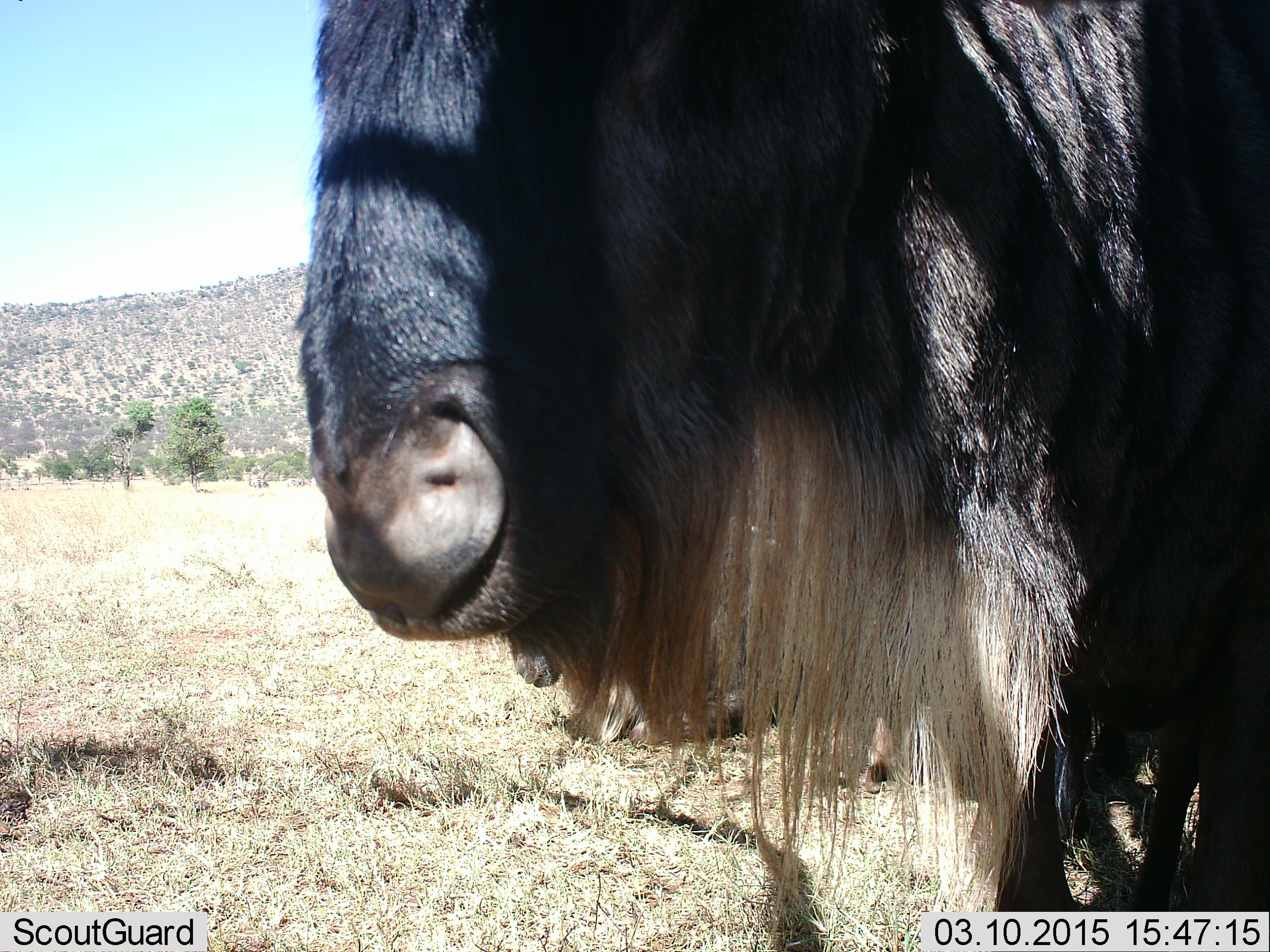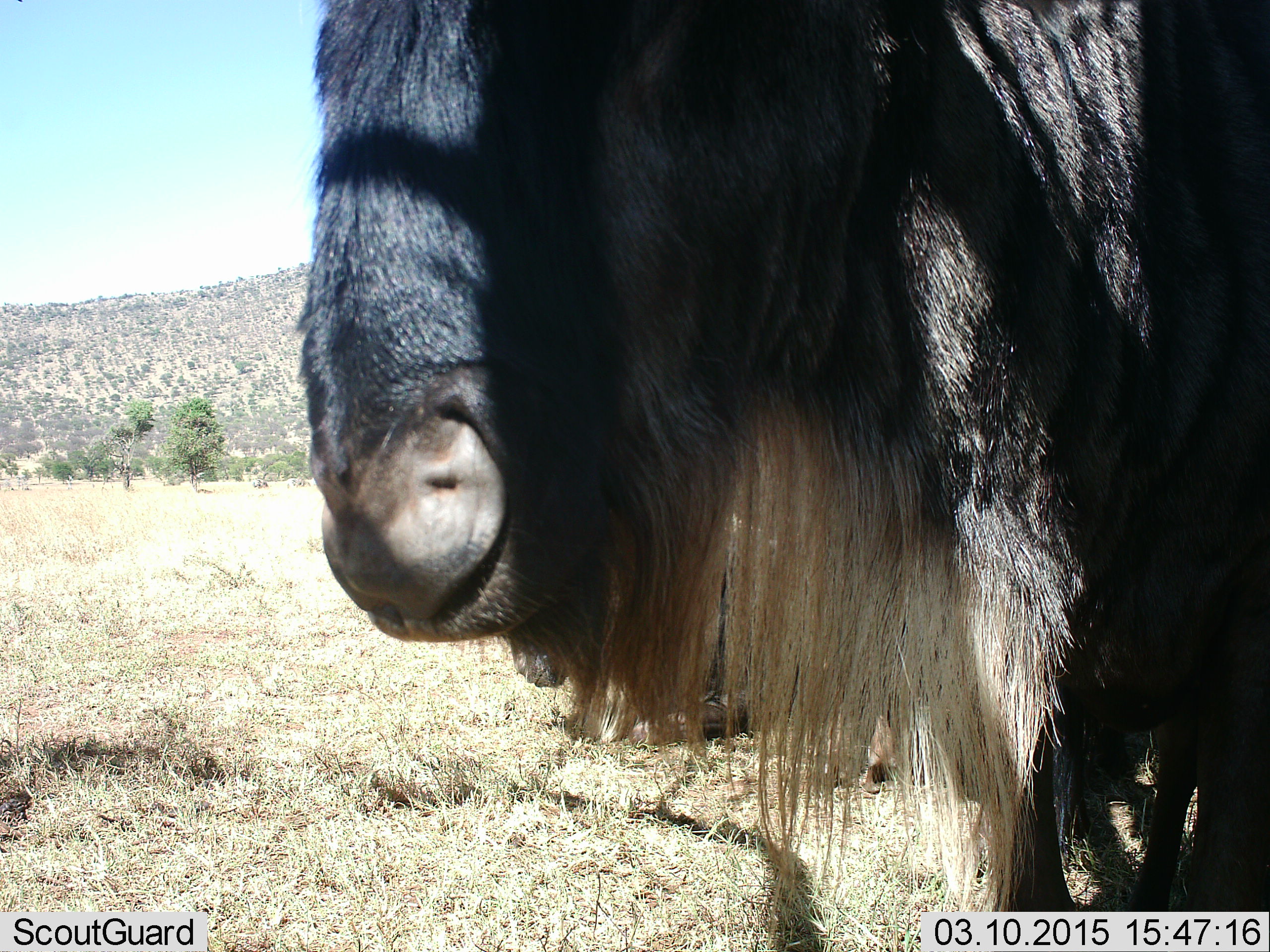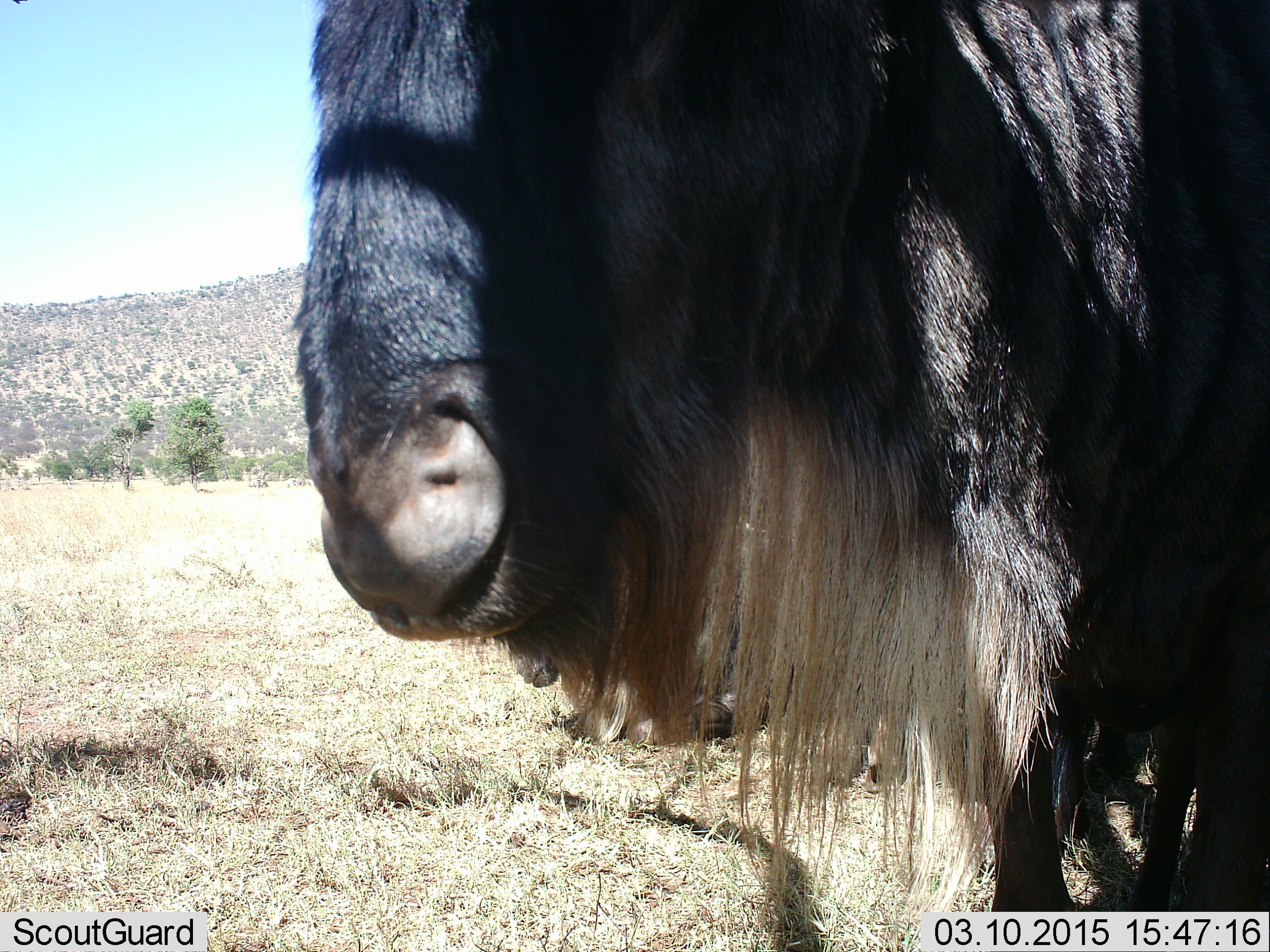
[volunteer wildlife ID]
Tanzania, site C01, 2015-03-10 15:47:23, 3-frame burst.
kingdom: Animalia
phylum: Chordata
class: Mammalia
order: Artiodactyla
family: Bovidae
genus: Connochaetes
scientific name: Connochaetes taurinus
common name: blue wildebeest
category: wildebeest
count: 2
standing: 100%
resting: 60%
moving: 0%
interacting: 0%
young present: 0%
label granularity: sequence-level